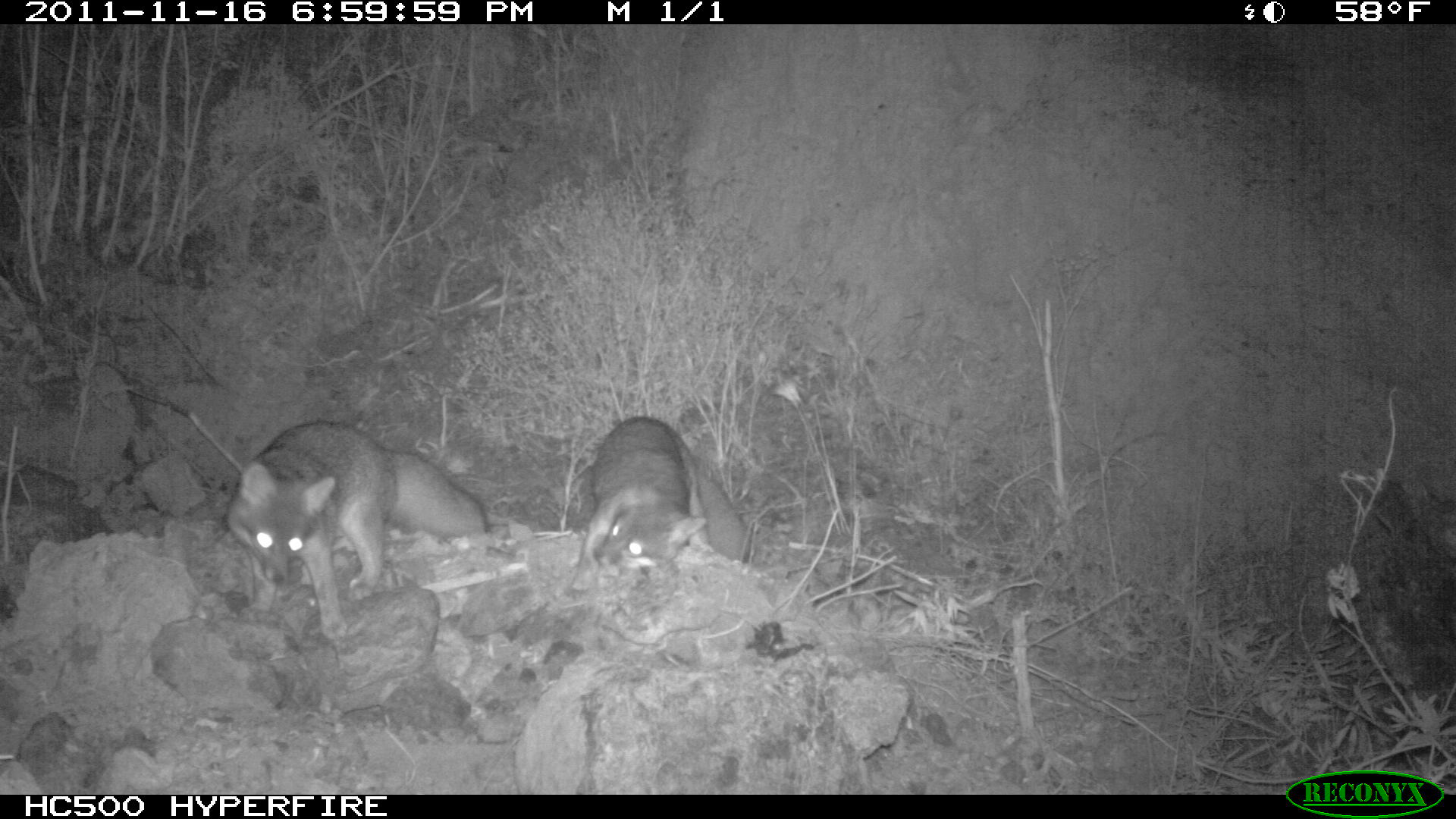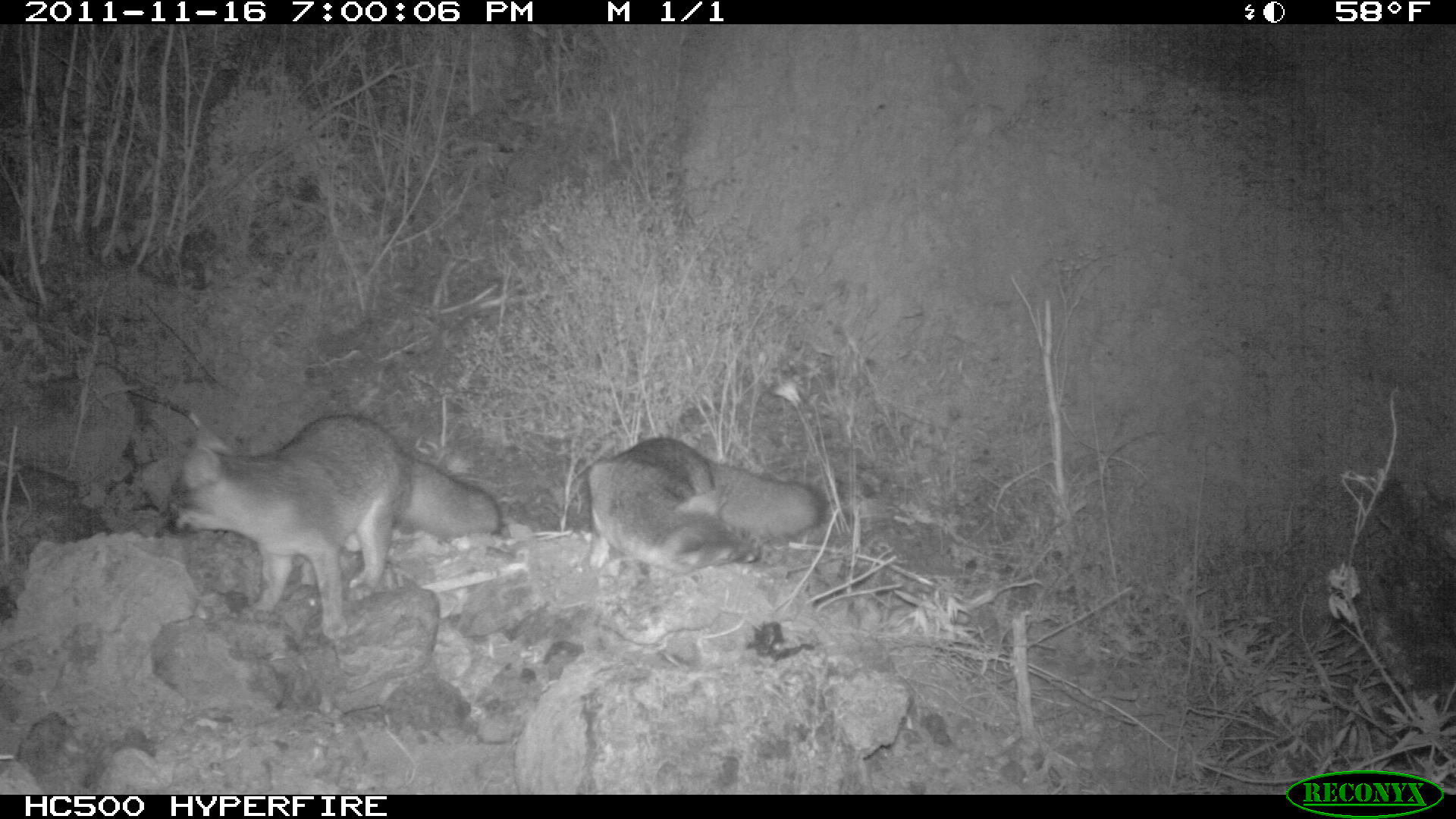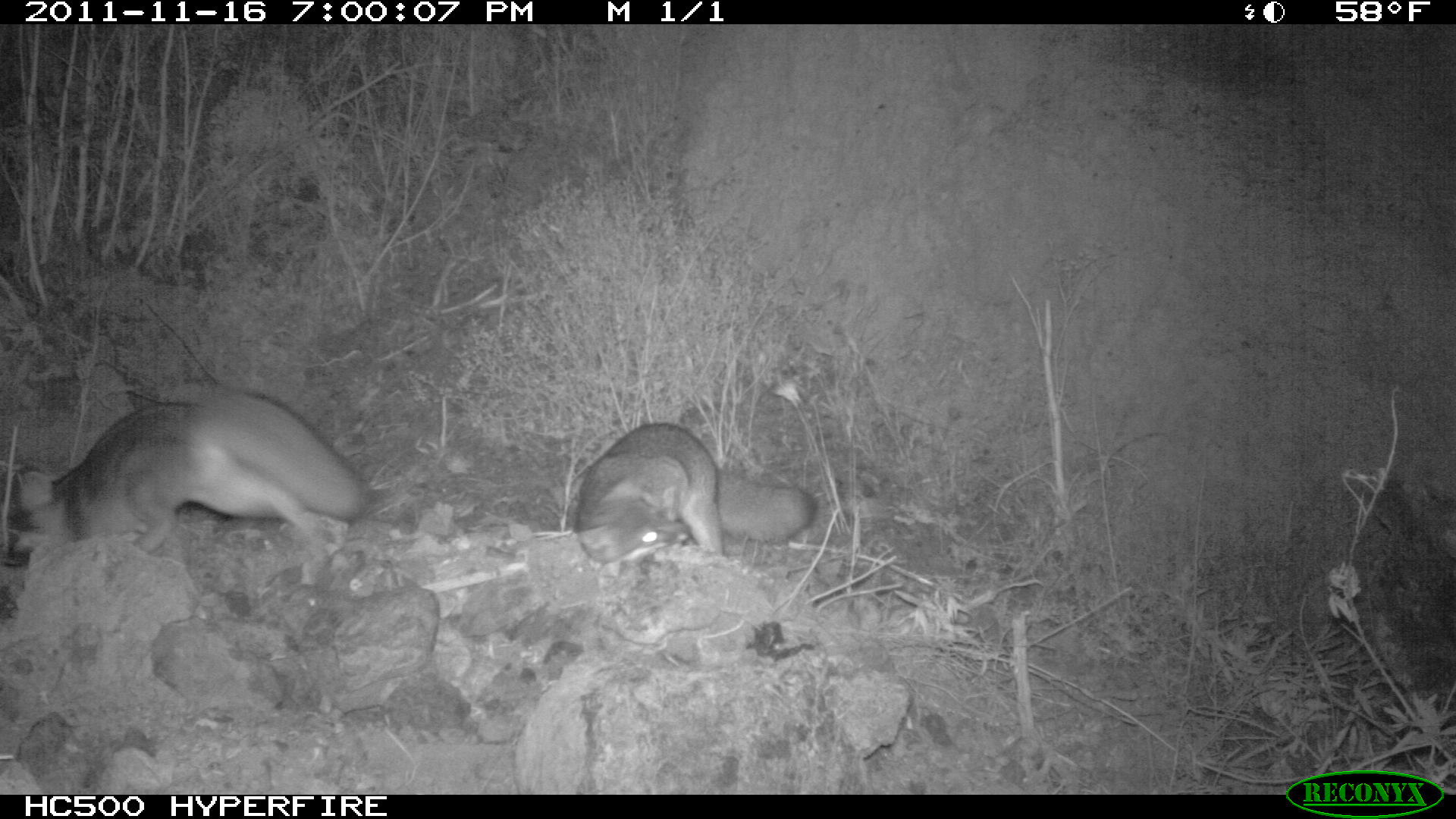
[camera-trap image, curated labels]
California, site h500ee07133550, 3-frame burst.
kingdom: Animalia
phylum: Chordata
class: Mammalia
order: Carnivora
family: Canidae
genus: Urocyon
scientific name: Urocyon littoralis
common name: island fox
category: fox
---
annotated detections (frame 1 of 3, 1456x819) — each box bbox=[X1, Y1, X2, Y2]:
fox: bbox=[227, 422, 486, 639]; bbox=[576, 416, 752, 577]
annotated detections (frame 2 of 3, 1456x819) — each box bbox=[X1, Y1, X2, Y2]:
fox: bbox=[167, 413, 501, 639]; bbox=[581, 435, 832, 573]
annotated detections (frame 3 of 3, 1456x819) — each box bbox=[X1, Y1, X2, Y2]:
fox: bbox=[0, 390, 367, 567]; bbox=[575, 422, 817, 563]